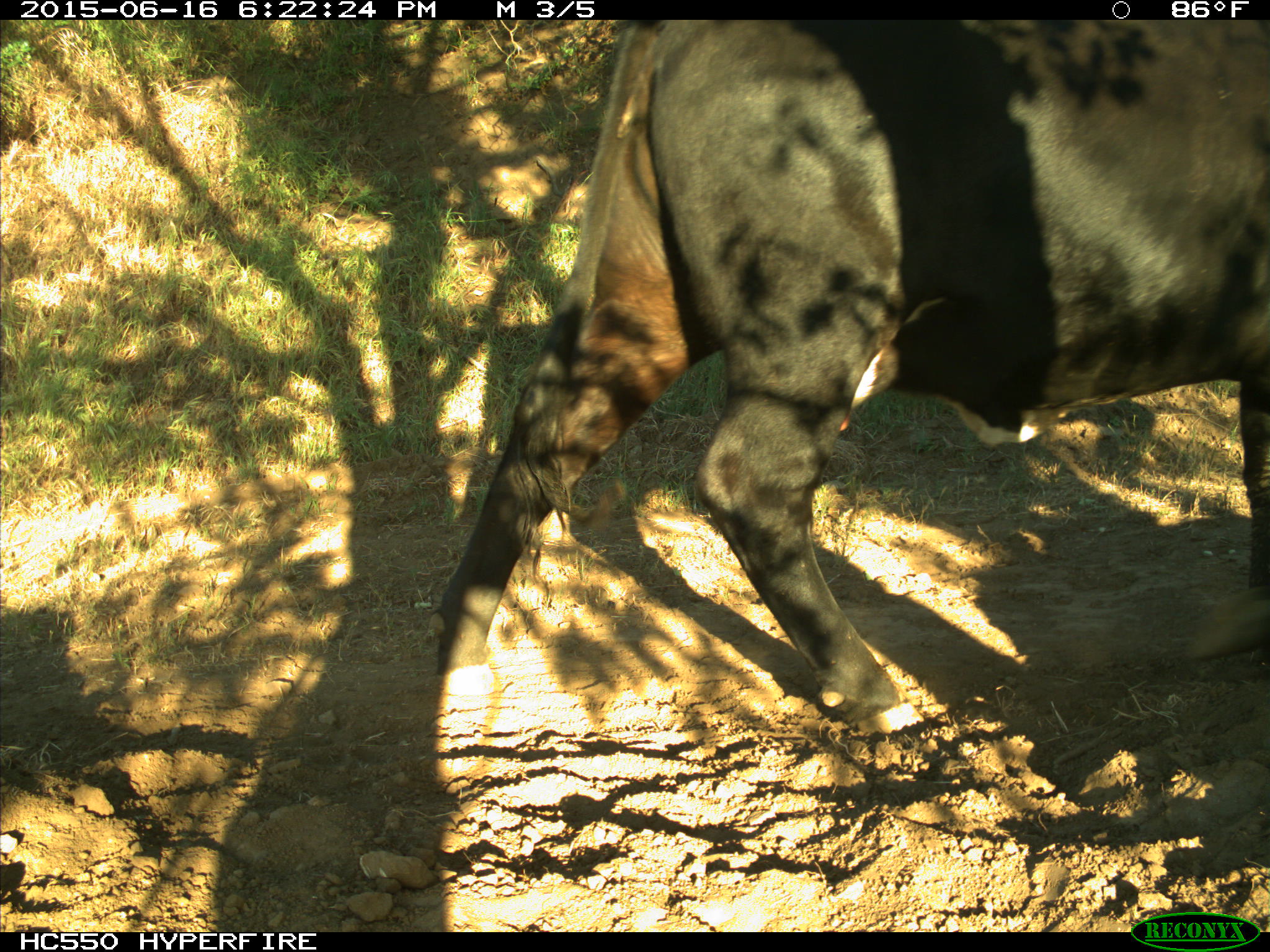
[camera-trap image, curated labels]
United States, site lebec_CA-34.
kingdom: Animalia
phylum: Chordata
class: Mammalia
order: Artiodactyla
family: Bovidae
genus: Bos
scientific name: Bos taurus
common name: domestic cow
Bos taurus (domestic cow).